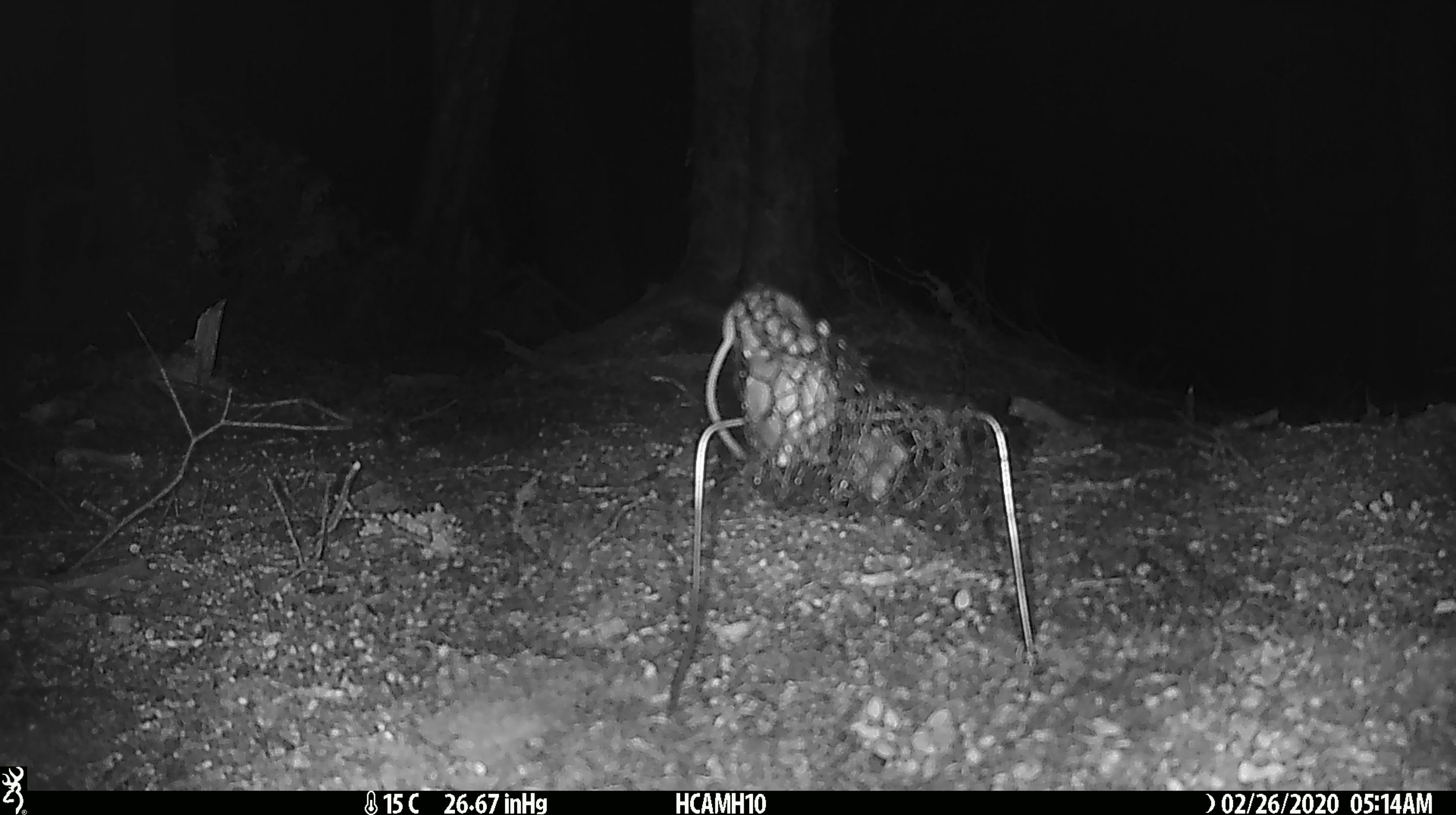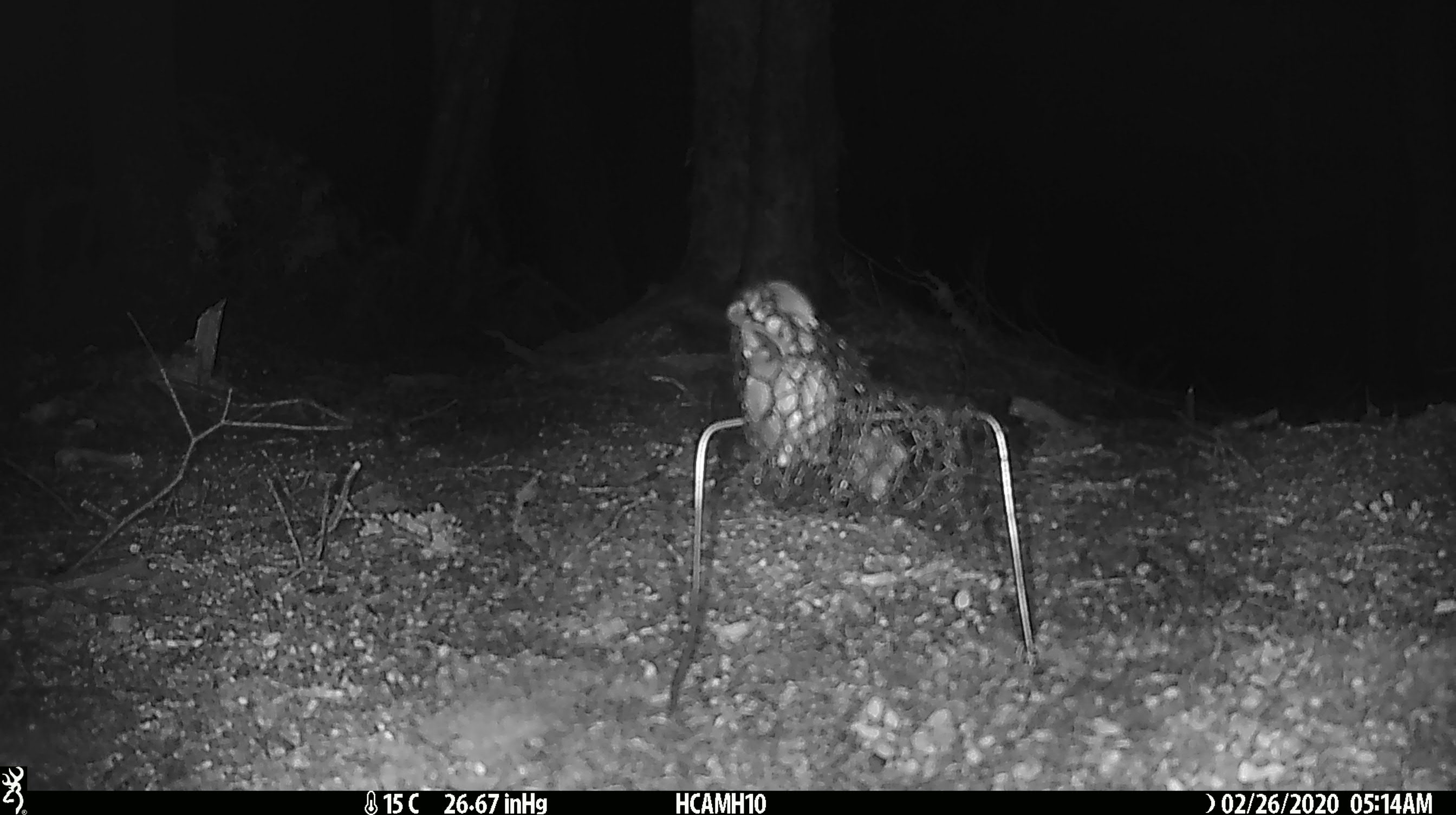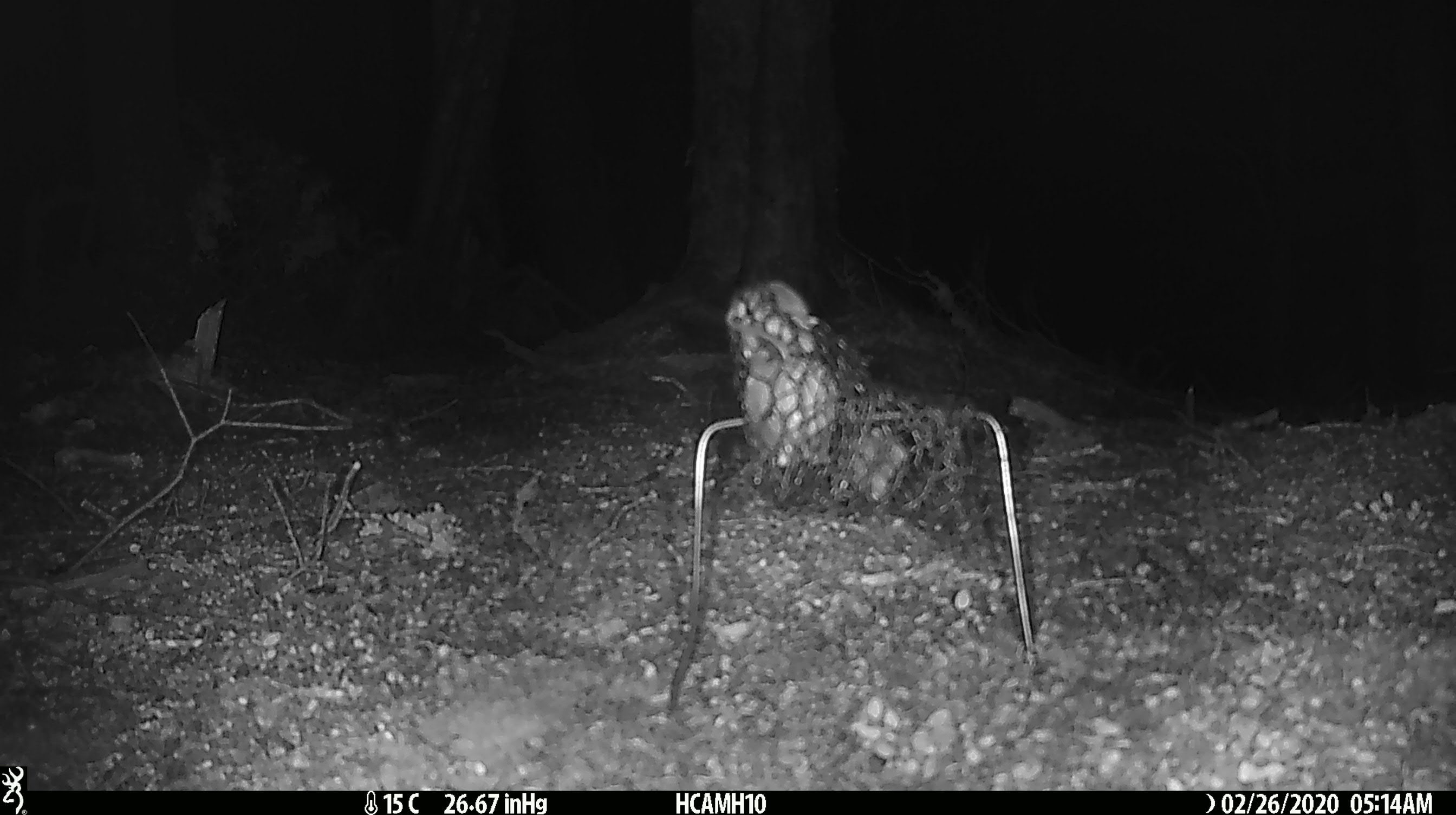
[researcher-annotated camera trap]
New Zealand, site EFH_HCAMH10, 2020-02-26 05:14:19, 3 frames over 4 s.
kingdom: Animalia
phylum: Chordata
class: Mammalia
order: Rodentia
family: Muridae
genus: Mus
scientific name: Mus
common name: mouse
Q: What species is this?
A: Mouse (Mus).